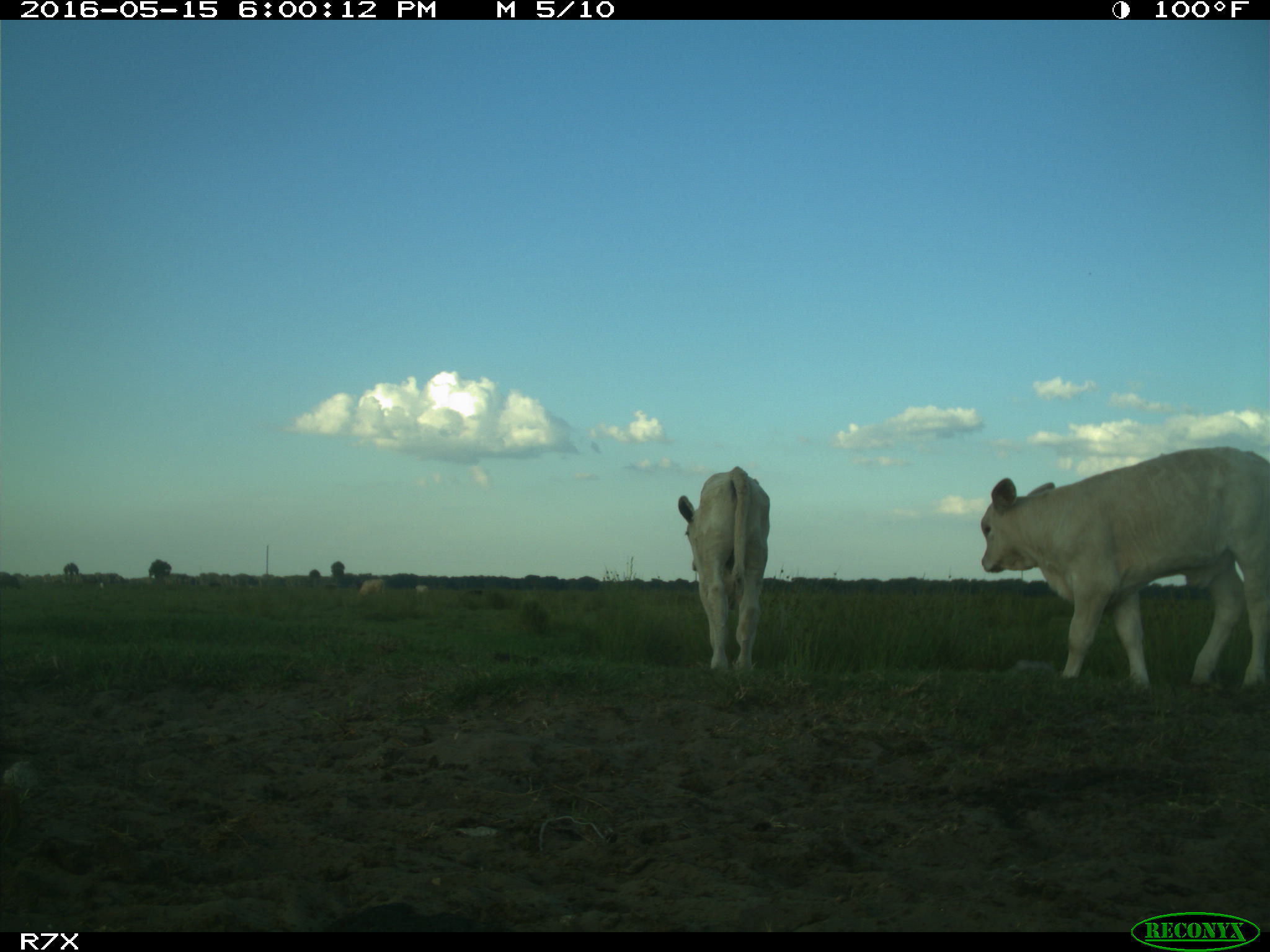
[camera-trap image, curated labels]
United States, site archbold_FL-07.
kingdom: Animalia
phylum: Chordata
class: Mammalia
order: Artiodactyla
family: Bovidae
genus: Bos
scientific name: Bos taurus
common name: domestic cow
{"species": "Bos taurus (domestic cow)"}